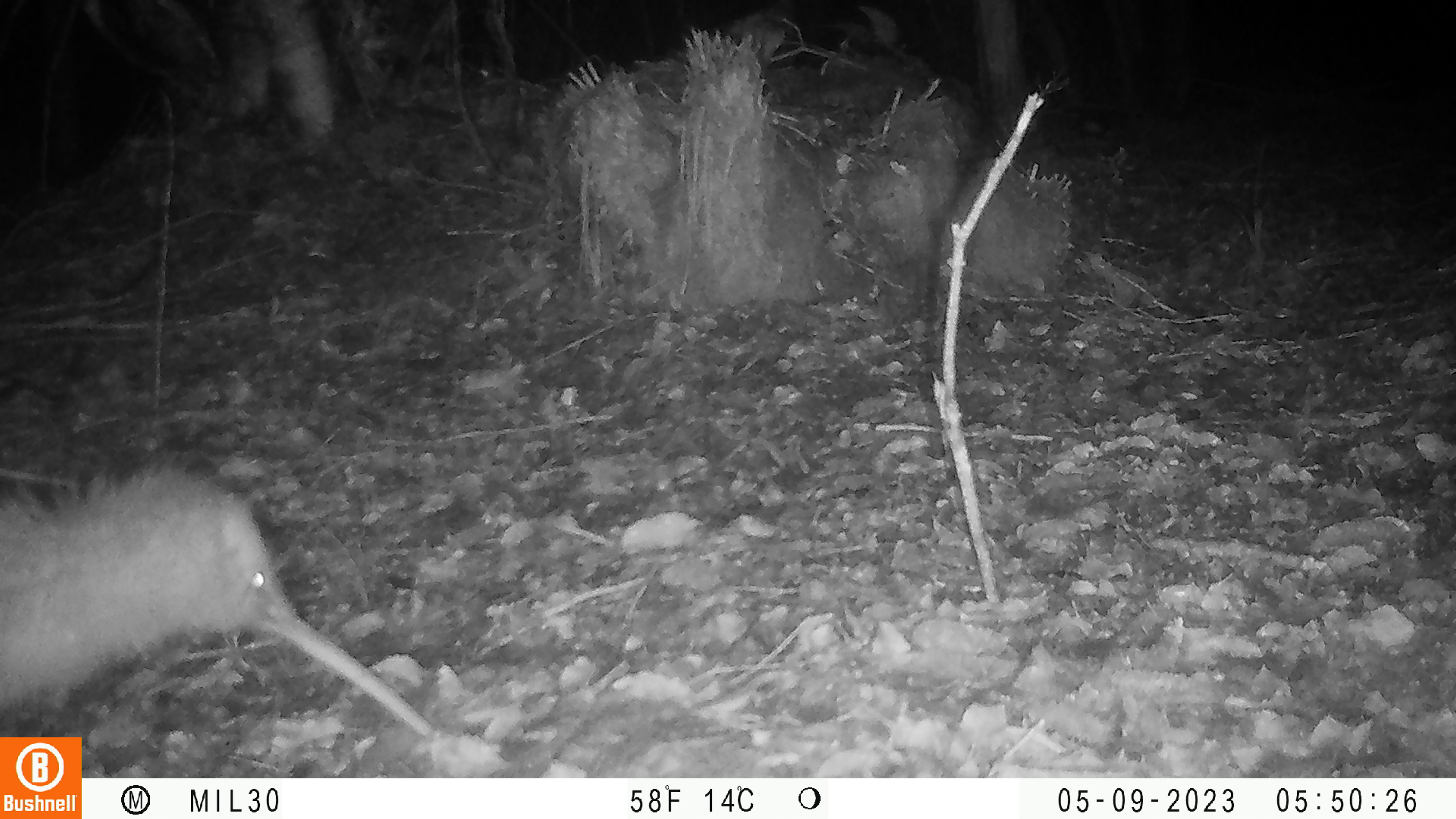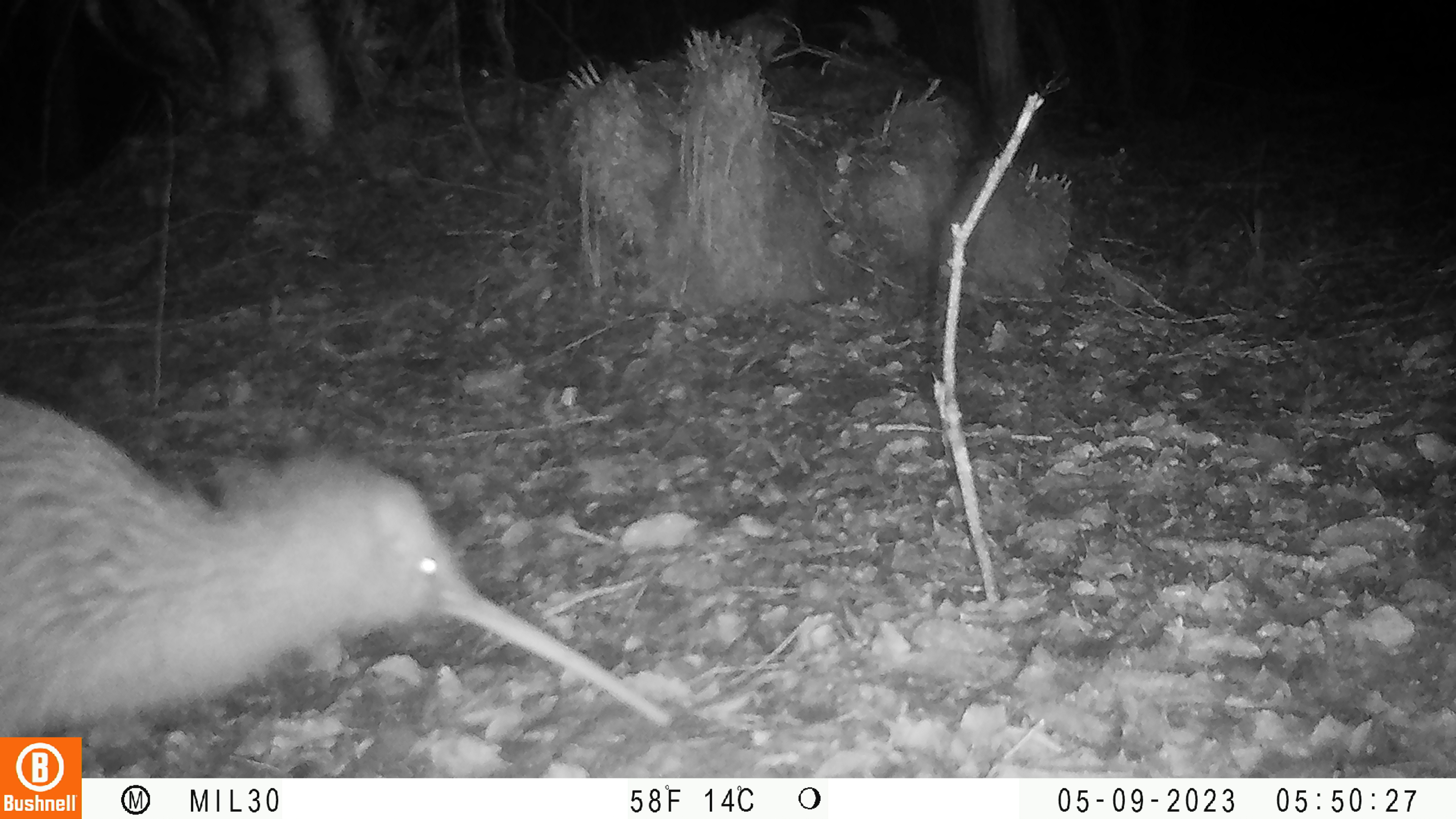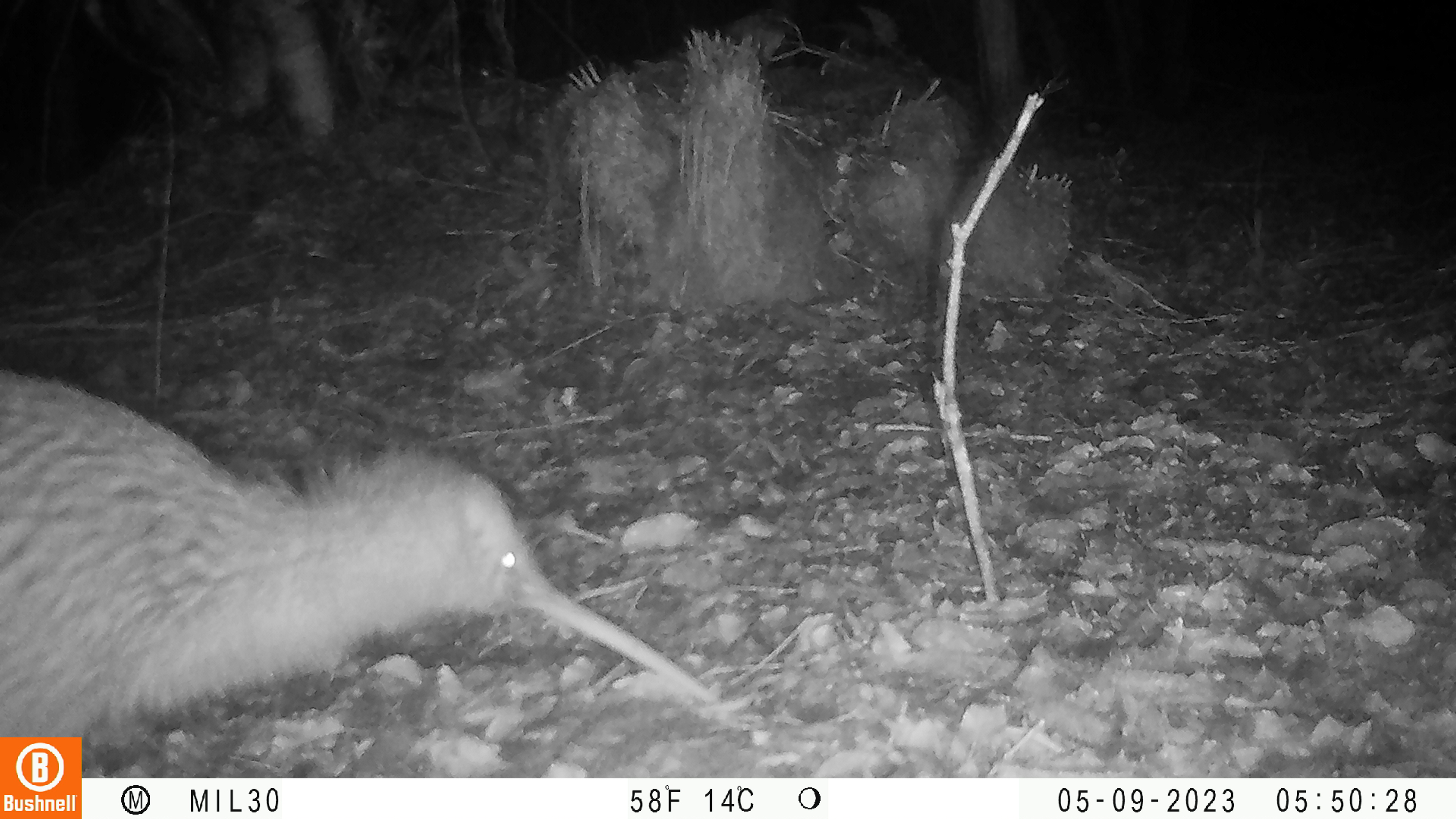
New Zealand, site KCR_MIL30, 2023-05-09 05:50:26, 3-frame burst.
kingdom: Animalia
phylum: Chordata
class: Aves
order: Apterygiformes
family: Apterygidae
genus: Apteryx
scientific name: Apteryx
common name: kiwi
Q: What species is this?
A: Kiwi (Apteryx).